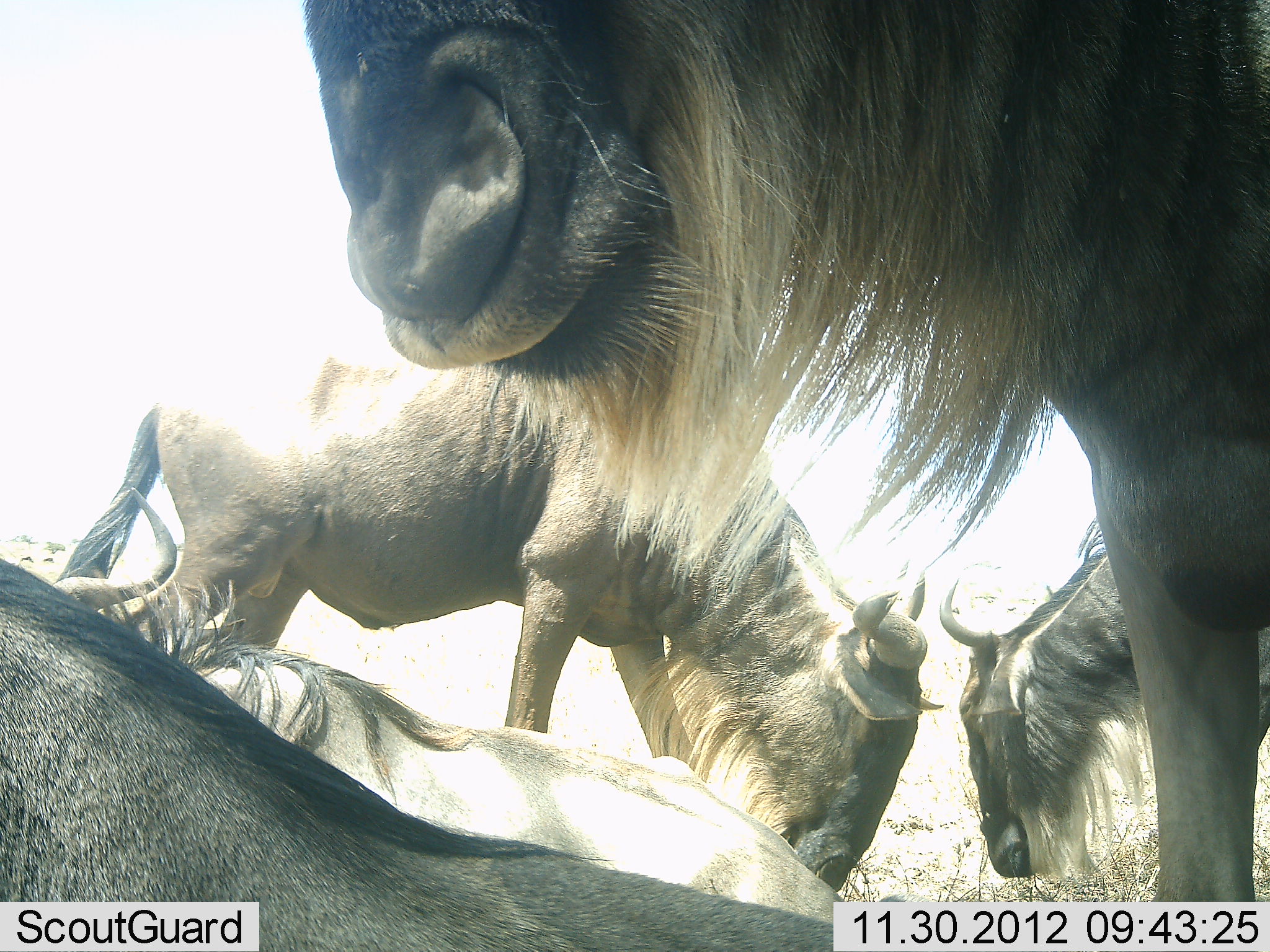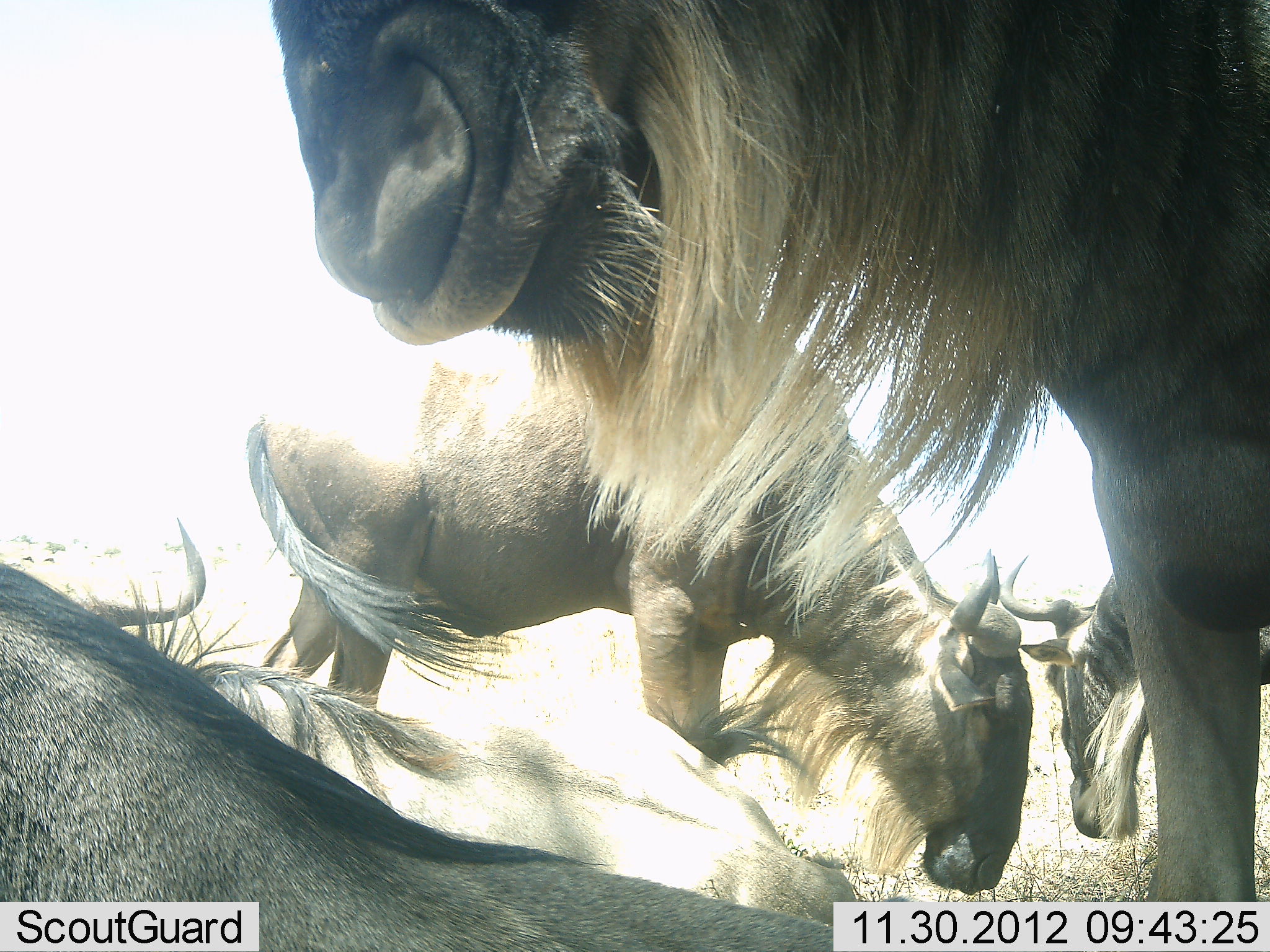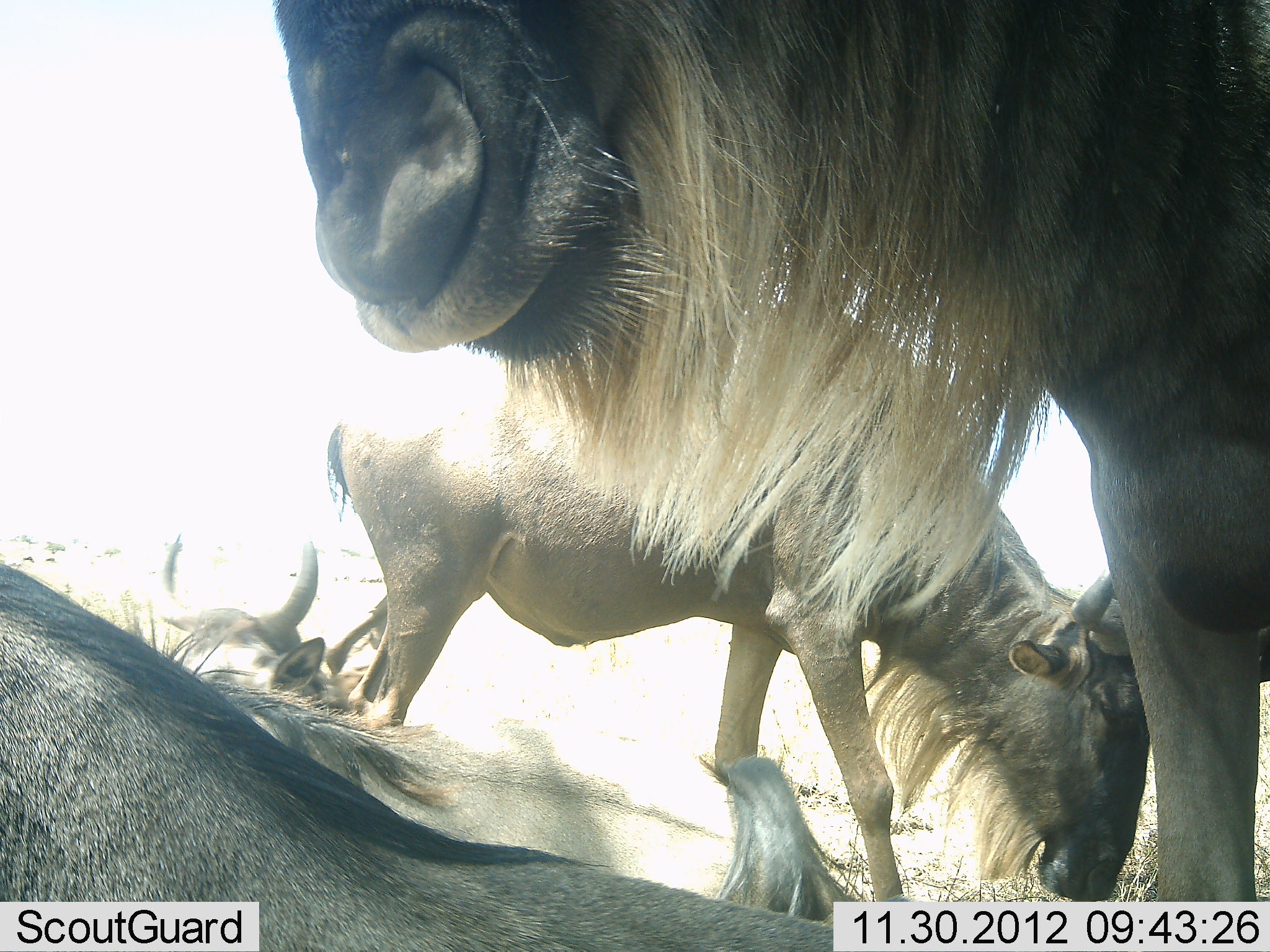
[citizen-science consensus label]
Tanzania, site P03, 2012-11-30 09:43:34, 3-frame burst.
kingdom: Animalia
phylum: Chordata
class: Mammalia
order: Artiodactyla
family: Bovidae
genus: Connochaetes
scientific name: Connochaetes taurinus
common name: blue wildebeest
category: wildebeest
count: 5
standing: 70%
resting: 80%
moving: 20%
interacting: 10%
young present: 0%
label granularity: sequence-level